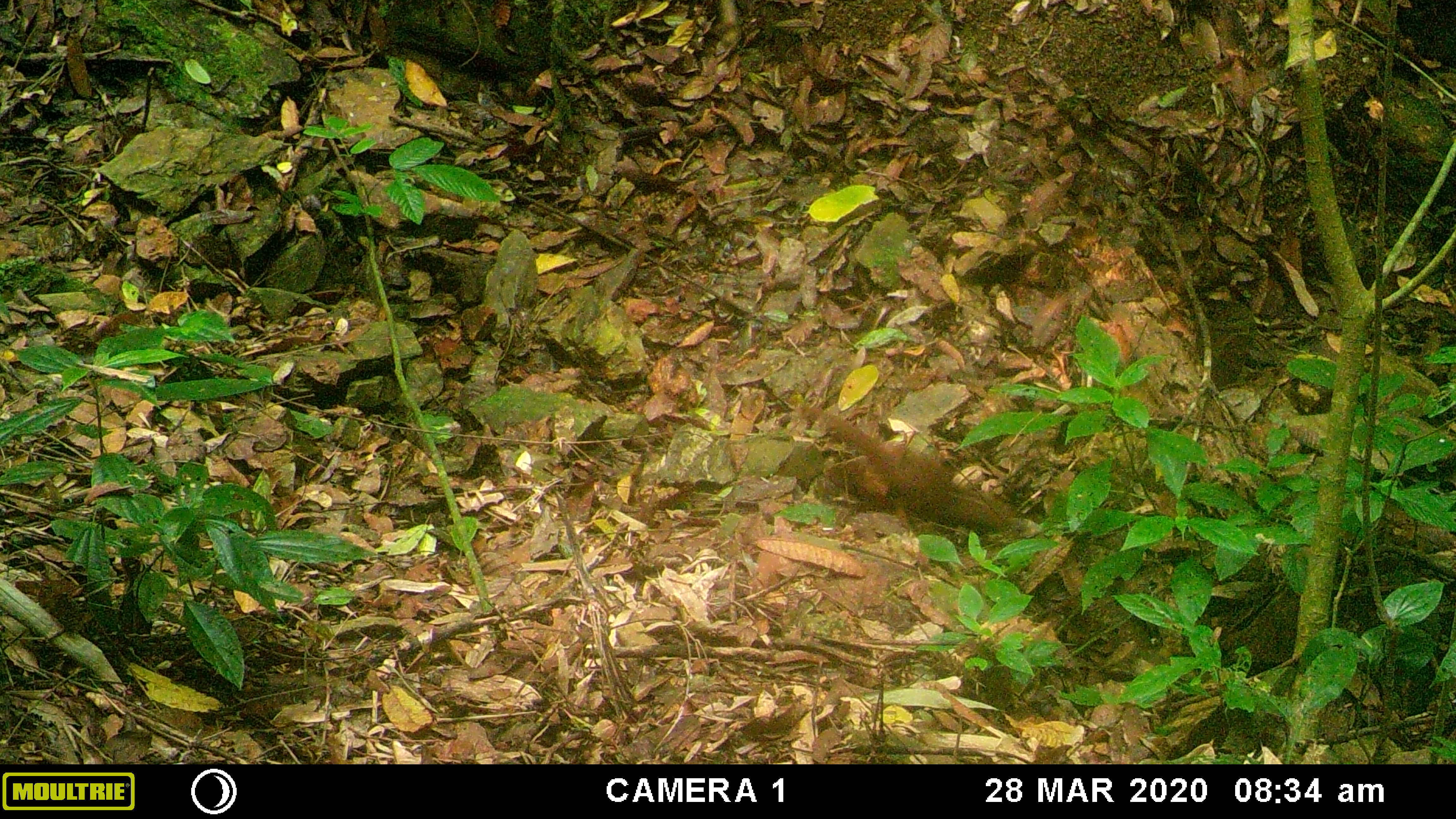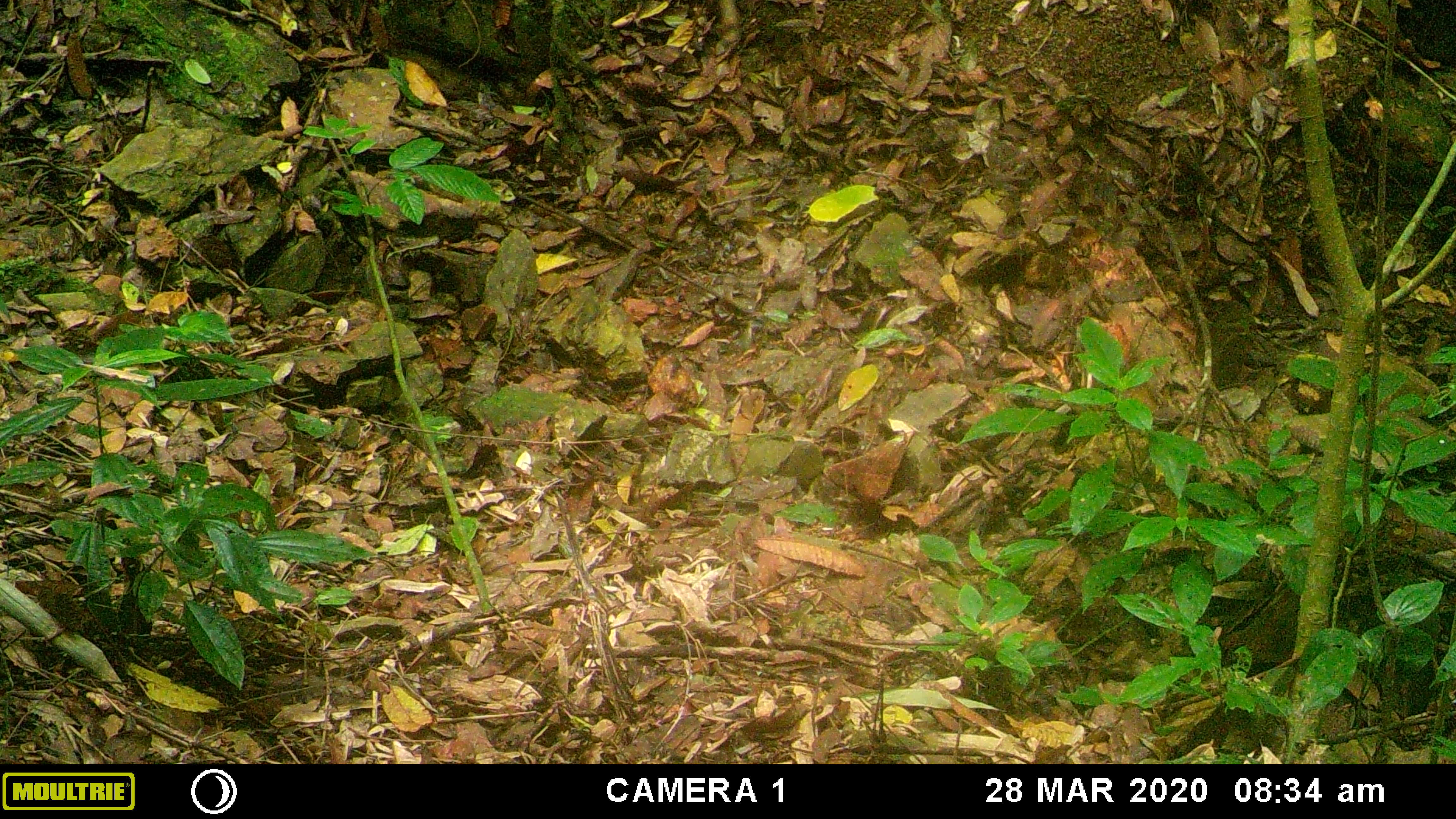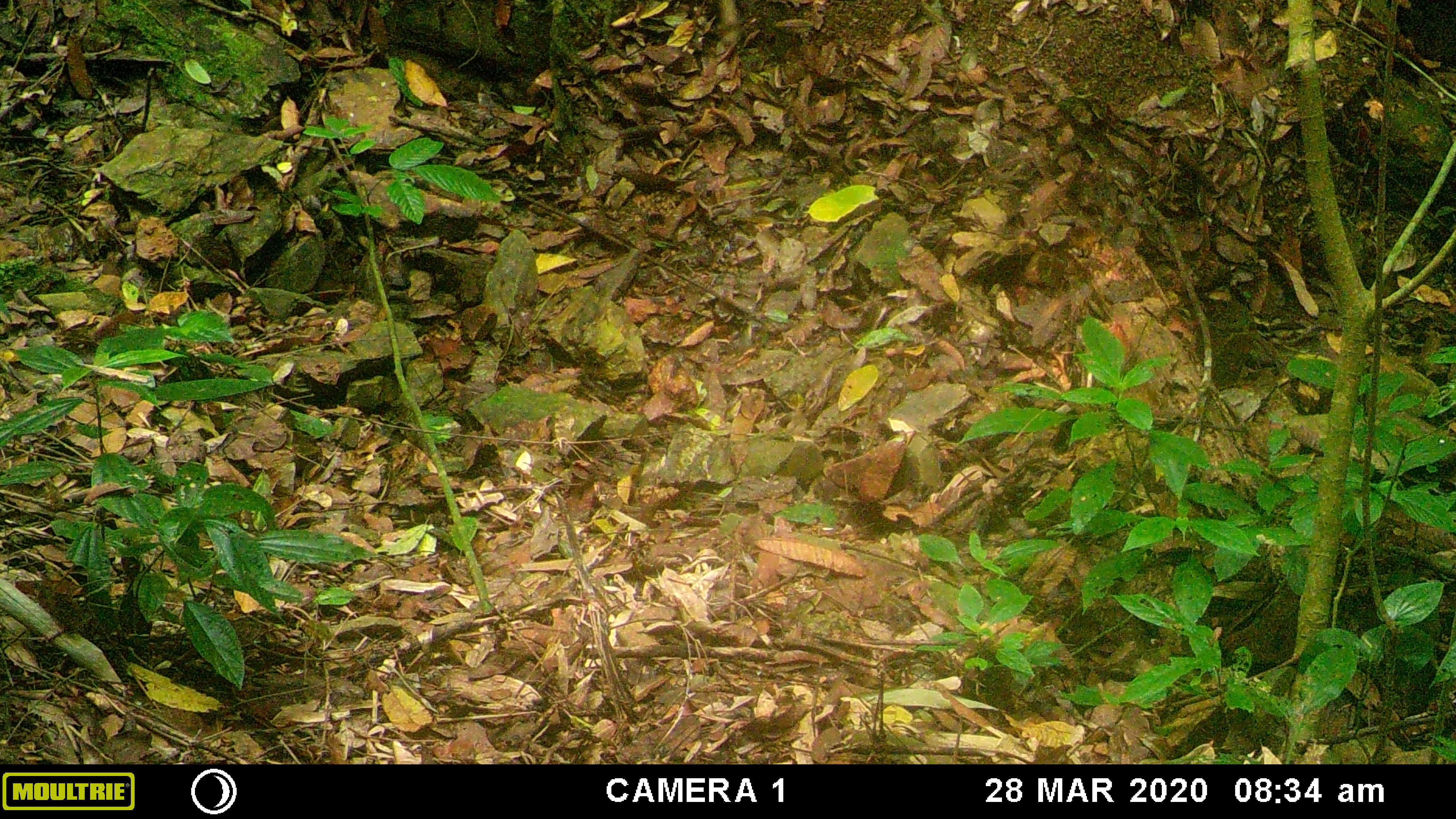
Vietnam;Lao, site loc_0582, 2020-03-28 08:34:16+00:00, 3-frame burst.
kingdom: Animalia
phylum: Chordata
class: Mammalia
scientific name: Mammalia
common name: mammal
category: unidentified small mammal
Unidentified small mammal (mammal) (Mammalia). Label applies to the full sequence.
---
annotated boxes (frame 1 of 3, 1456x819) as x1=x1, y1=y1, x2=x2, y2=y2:
unidentified small mammal: x1=799, y1=404, x2=1015, y2=533